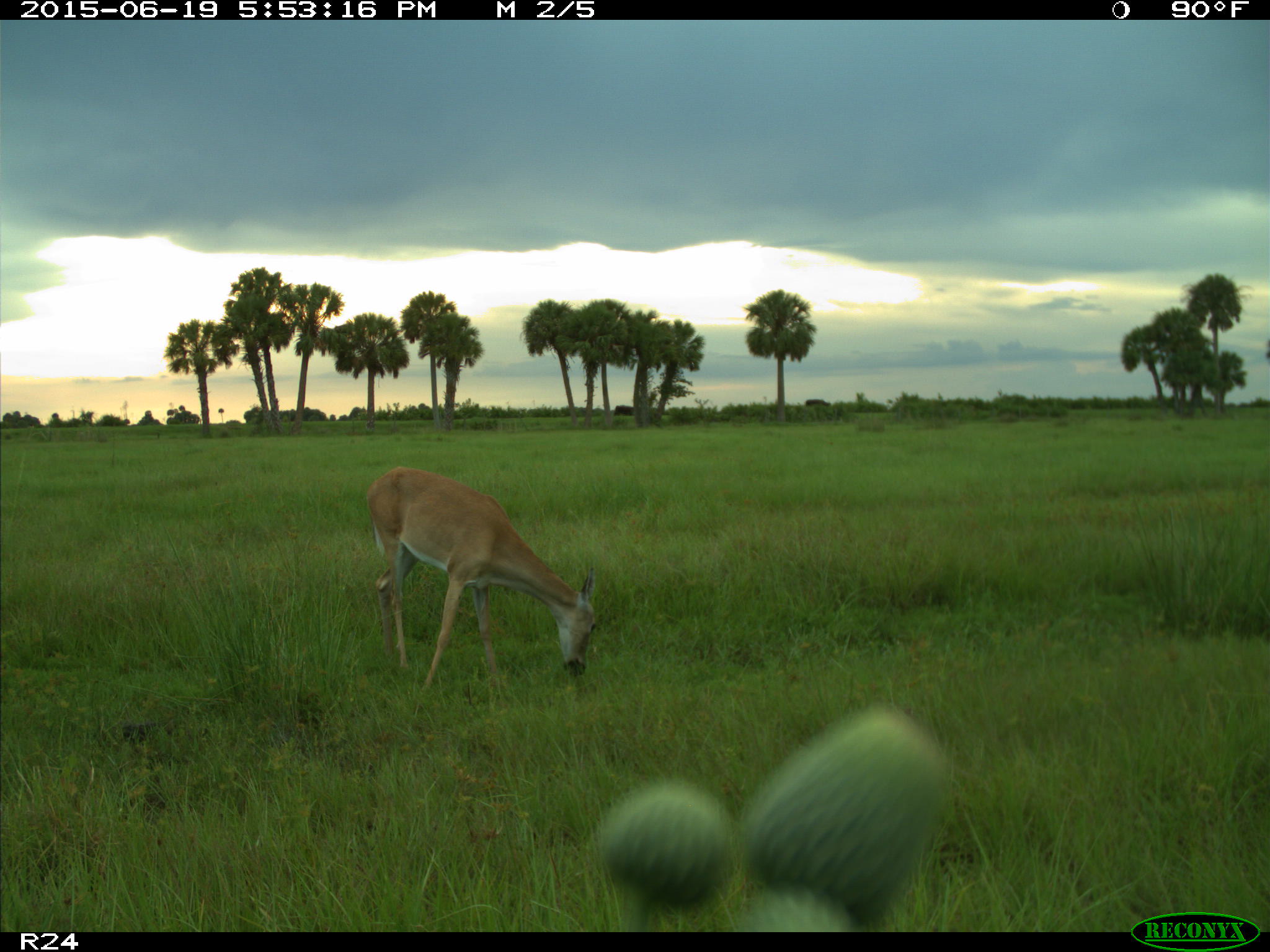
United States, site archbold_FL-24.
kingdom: Animalia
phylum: Chordata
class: Mammalia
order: Artiodactyla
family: Bovidae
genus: Bos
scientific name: Bos taurus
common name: domestic cow